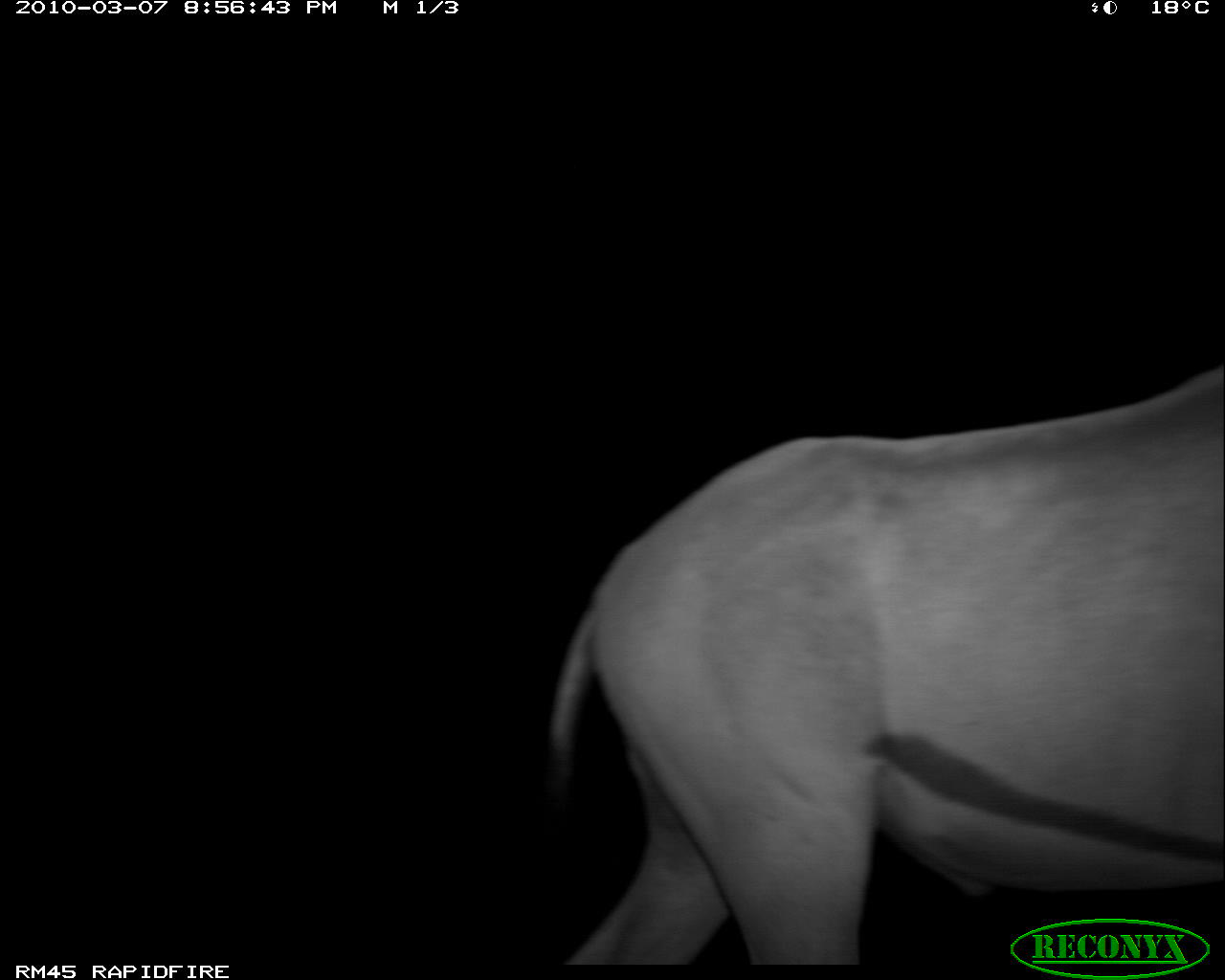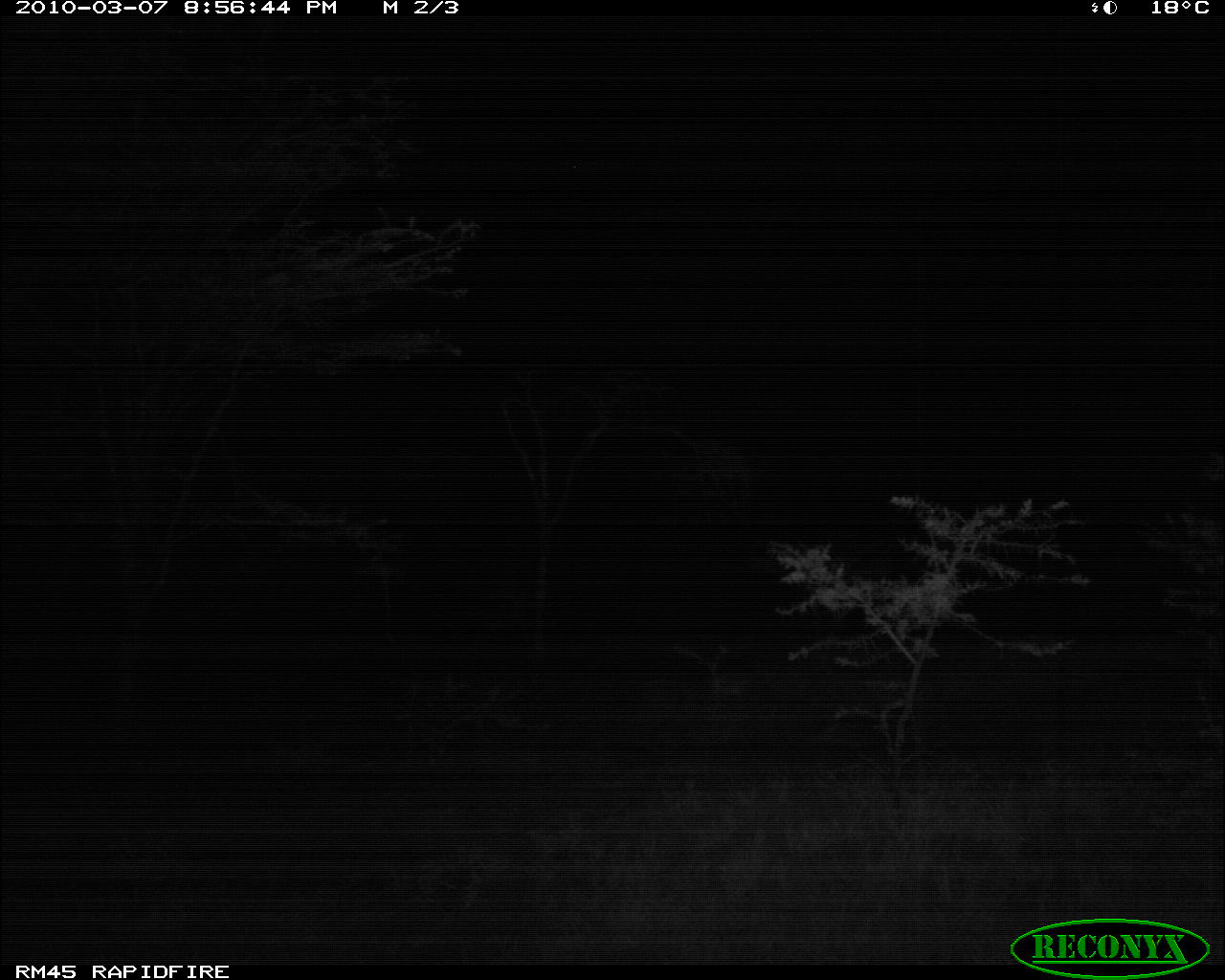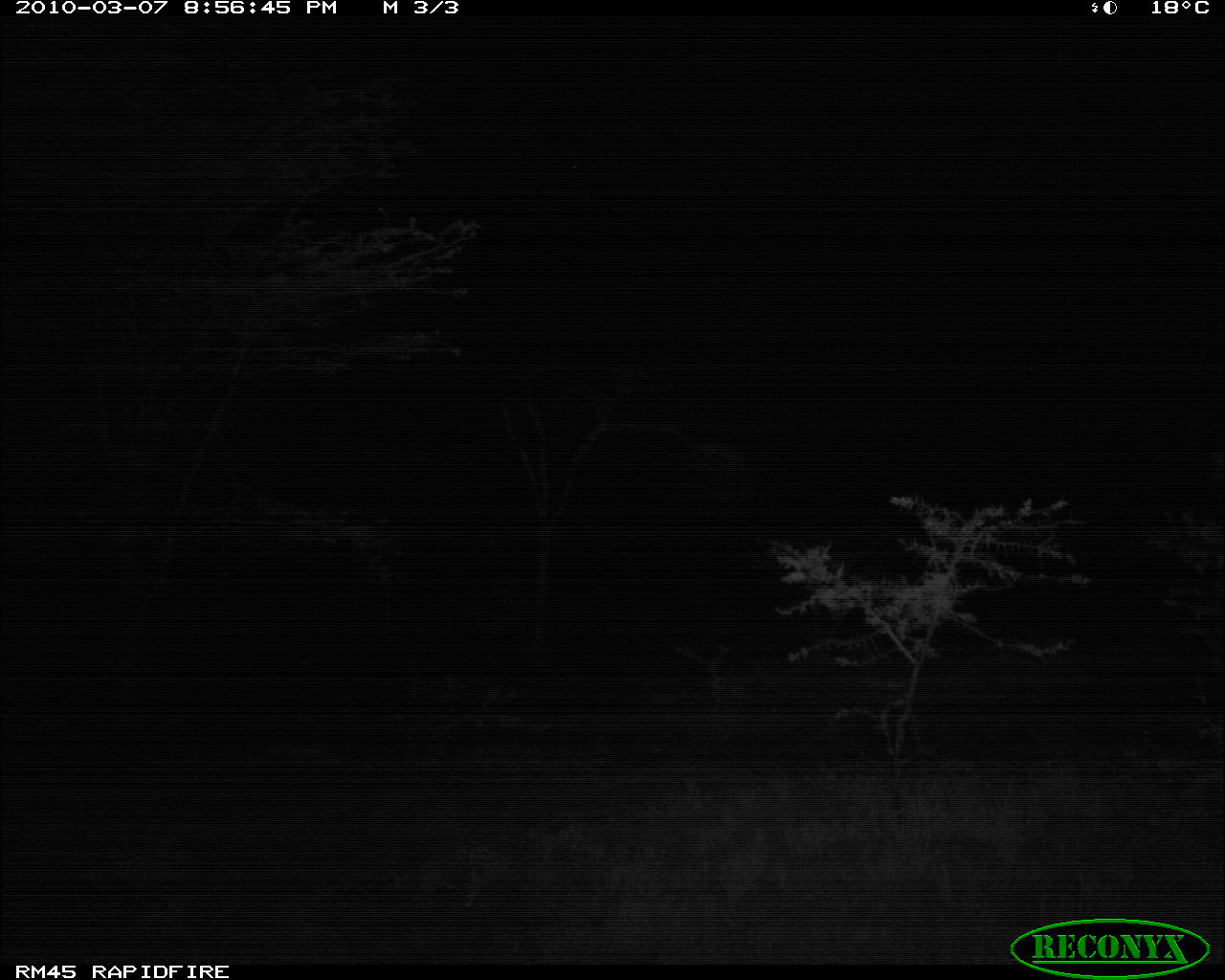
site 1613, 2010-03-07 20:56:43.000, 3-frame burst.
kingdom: Animalia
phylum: Chordata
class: Mammalia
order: Artiodactyla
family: Bovidae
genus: Oryx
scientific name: Oryx beisa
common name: east african oryx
Oryx beisa (east african oryx), count 1.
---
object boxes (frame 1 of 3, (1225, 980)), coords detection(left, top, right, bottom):
oryx beisa: detection(525, 355, 1225, 968)